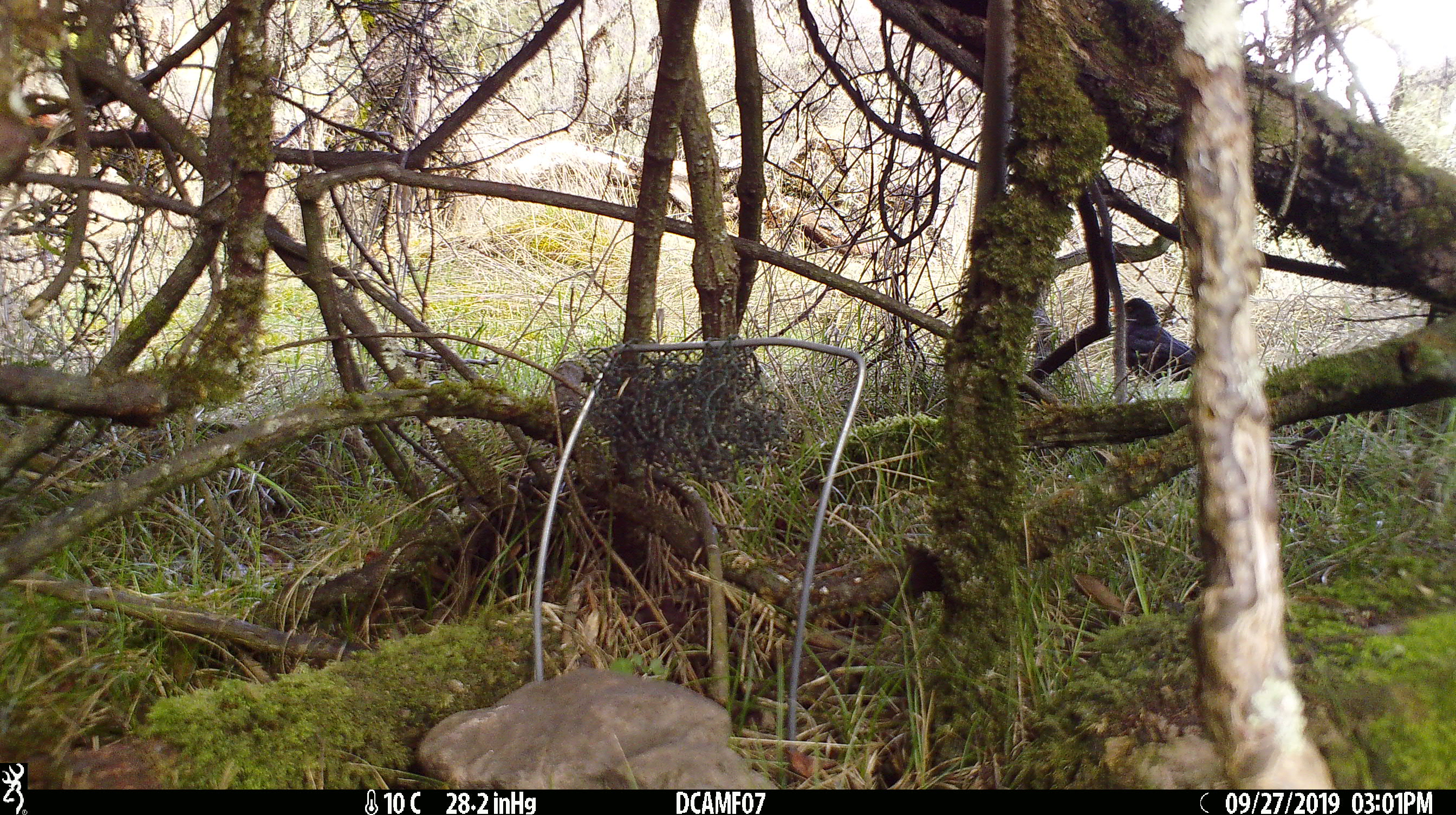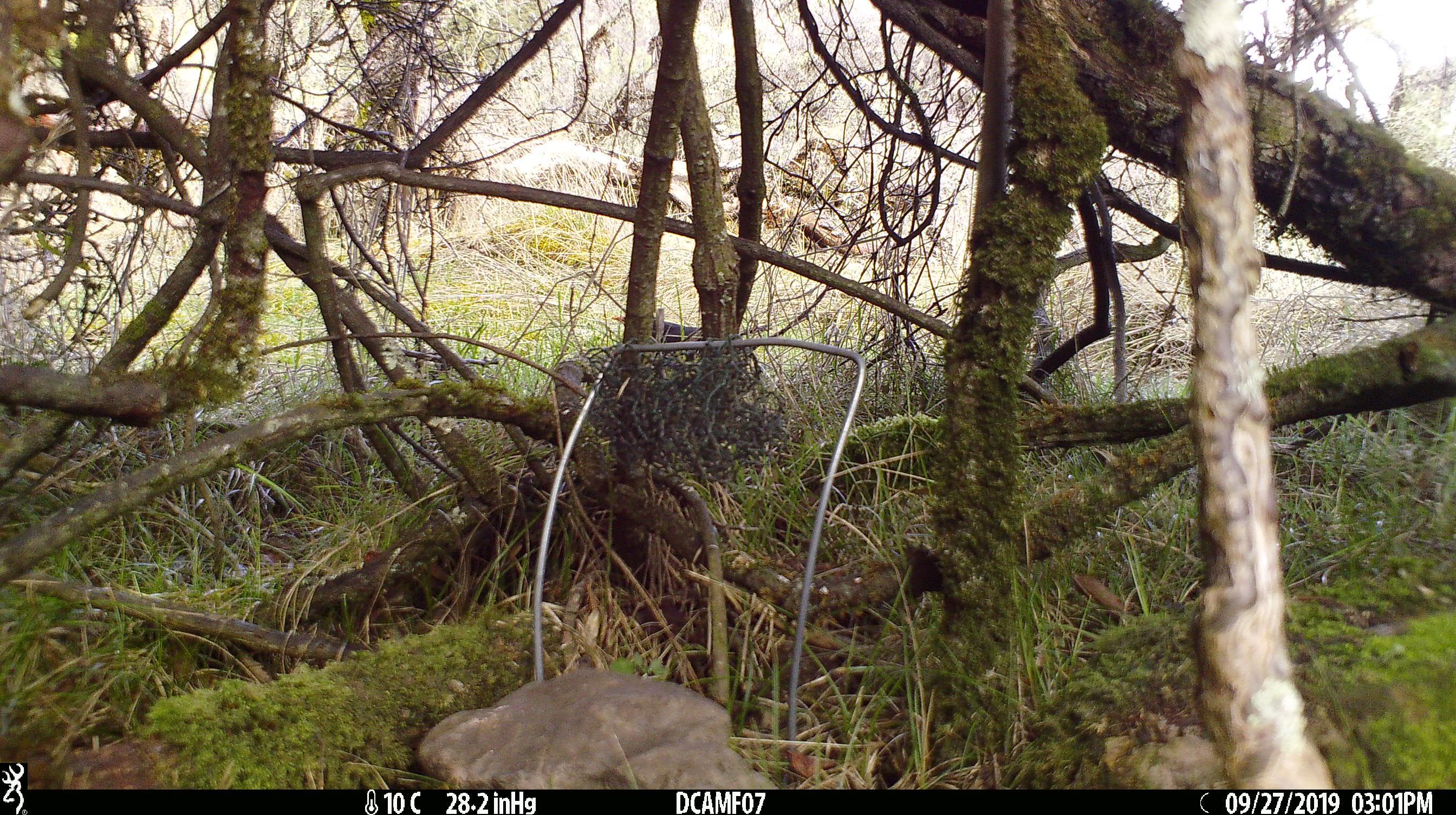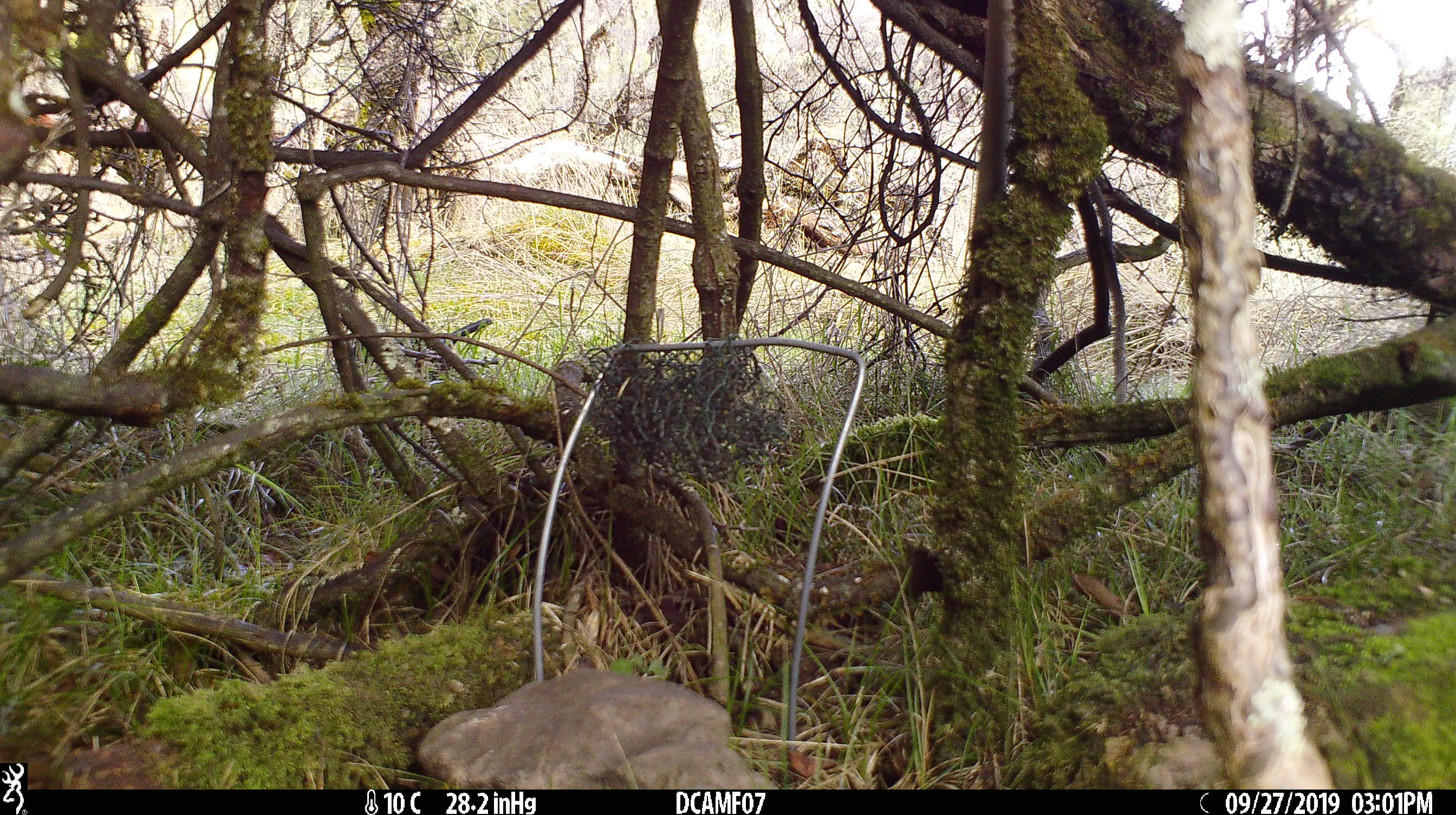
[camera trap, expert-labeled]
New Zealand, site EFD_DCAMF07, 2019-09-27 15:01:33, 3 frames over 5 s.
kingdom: Animalia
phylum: Chordata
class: Aves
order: Passeriformes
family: Turdidae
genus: Turdus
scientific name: Turdus merula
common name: eurasian blackbird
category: blackbird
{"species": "blackbird (eurasian blackbird) (Turdus merula)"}